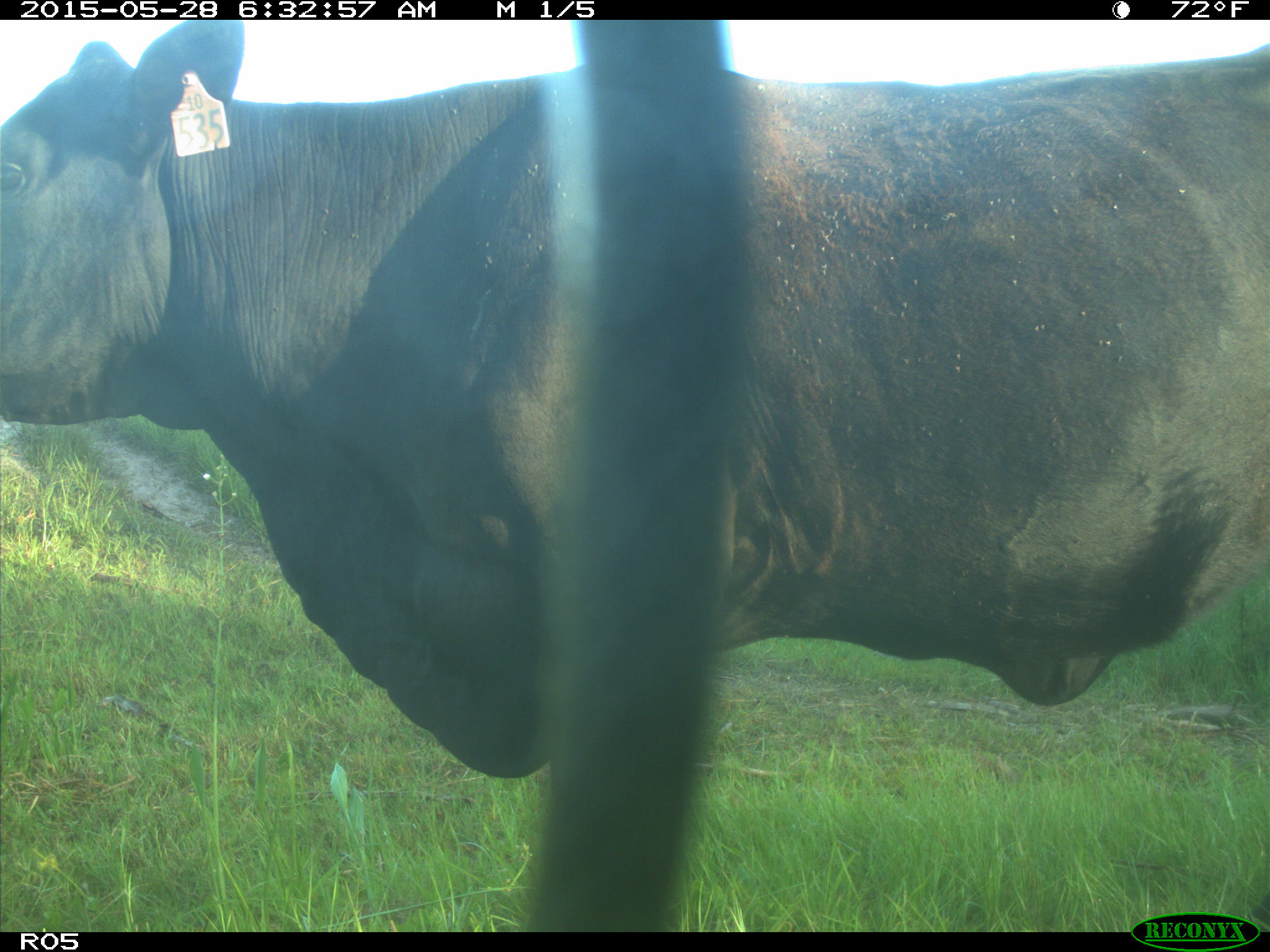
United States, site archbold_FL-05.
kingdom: Animalia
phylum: Chordata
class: Mammalia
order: Artiodactyla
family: Bovidae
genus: Bos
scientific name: Bos taurus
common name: domestic cow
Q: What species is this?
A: Bos taurus (domestic cow).